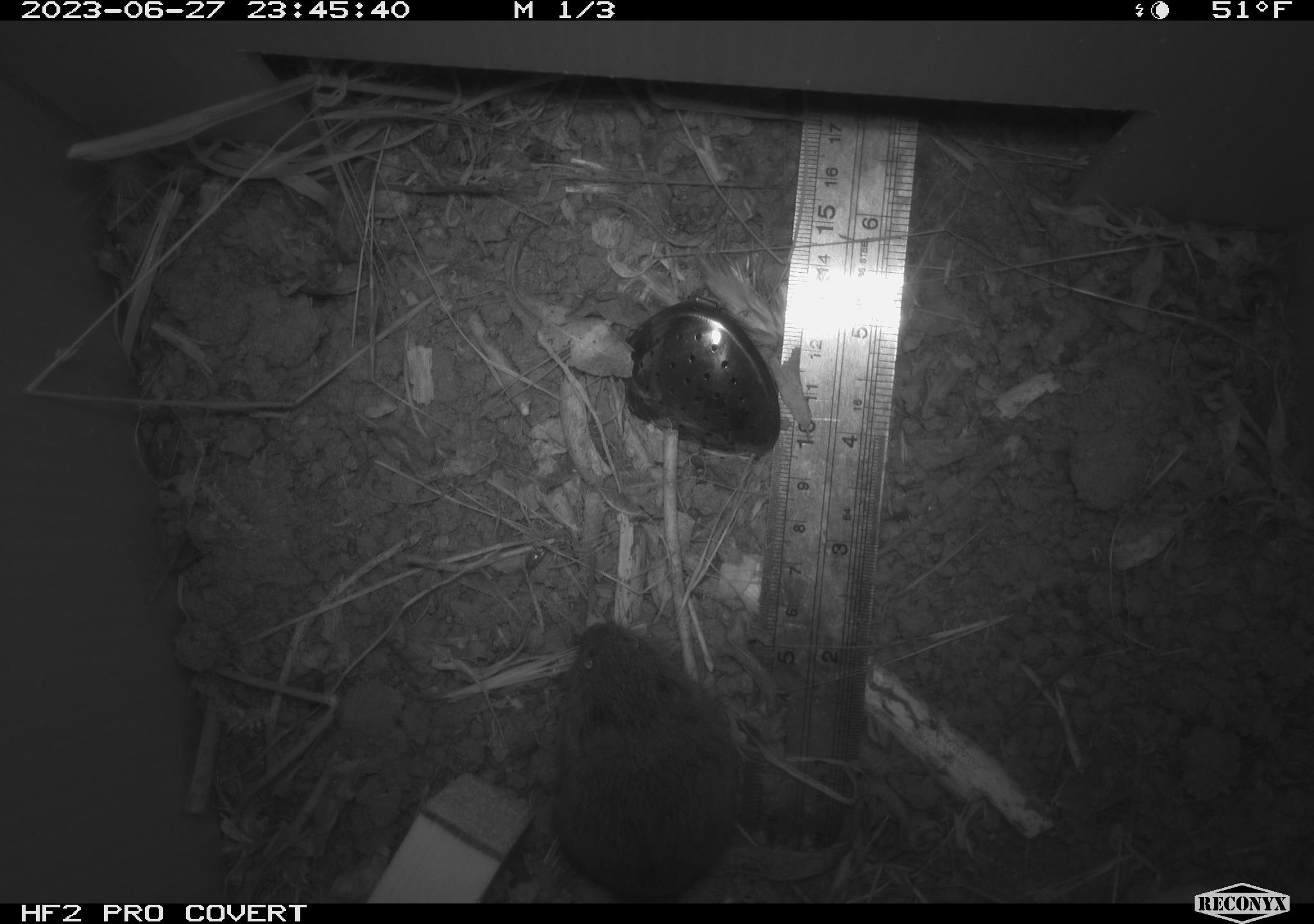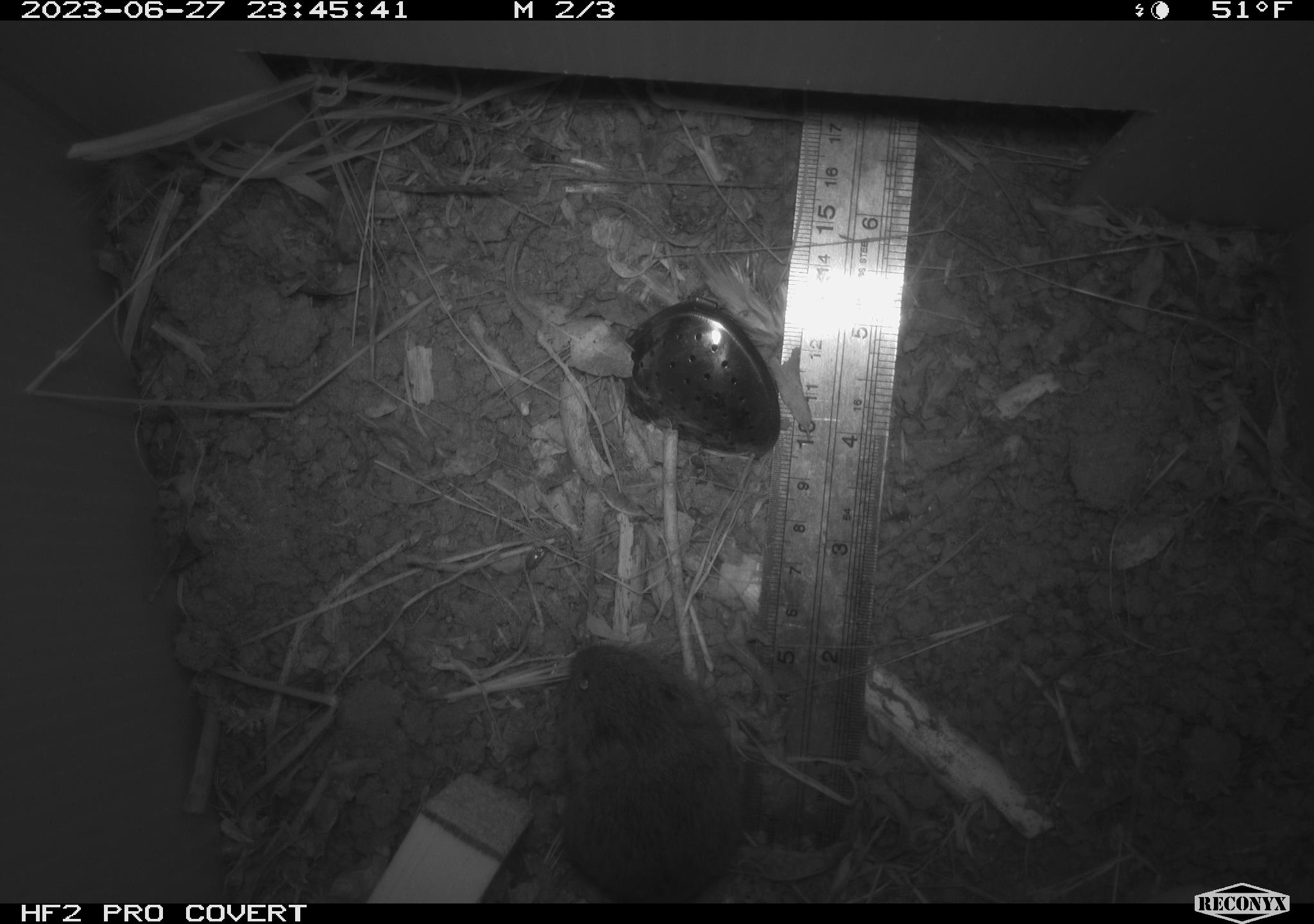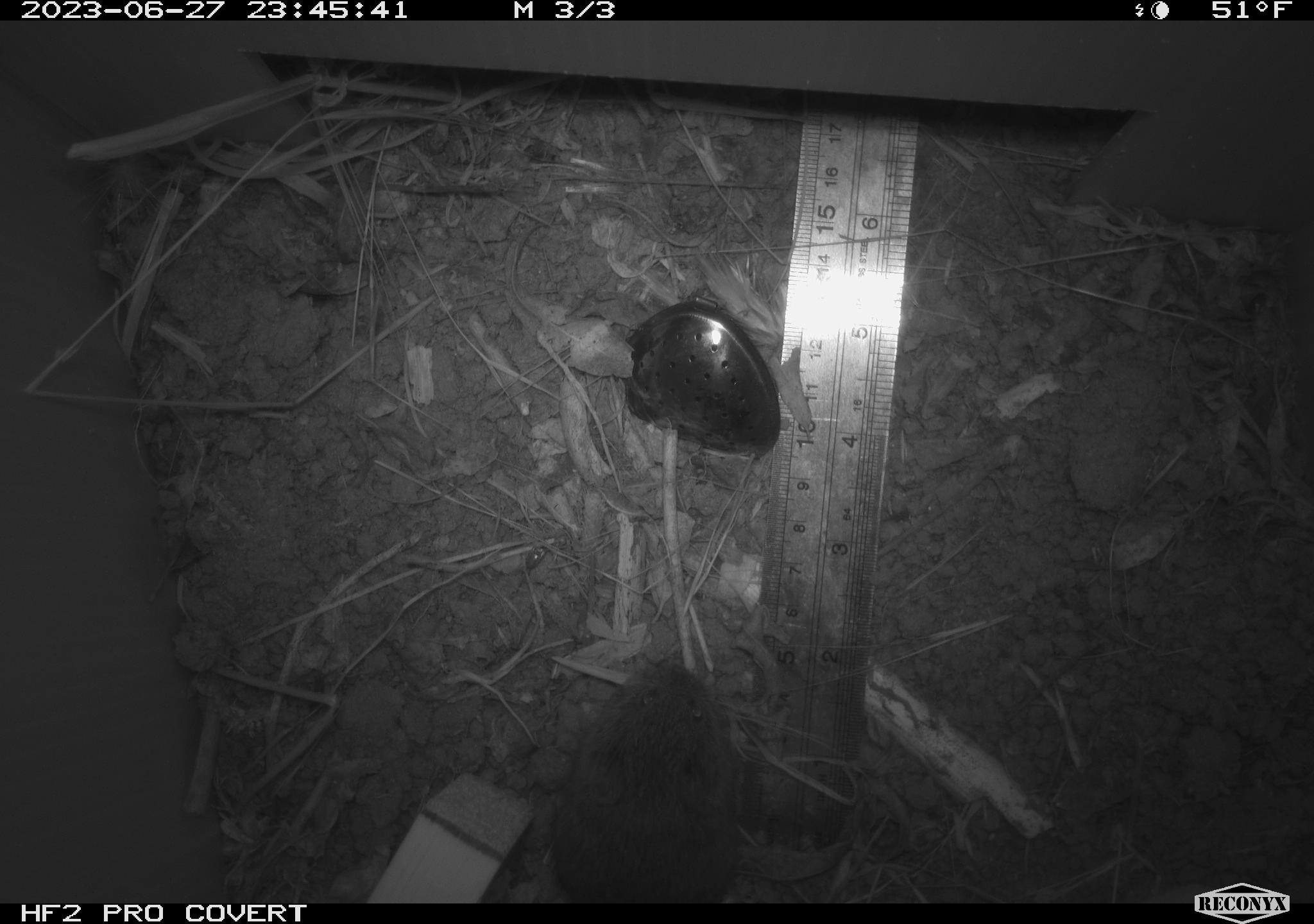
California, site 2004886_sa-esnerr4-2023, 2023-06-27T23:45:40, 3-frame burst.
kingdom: Animalia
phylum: Chordata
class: Mammalia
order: Rodentia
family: Cricetidae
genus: Microtus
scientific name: Microtus californicus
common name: california vole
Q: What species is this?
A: California vole (Microtus californicus).